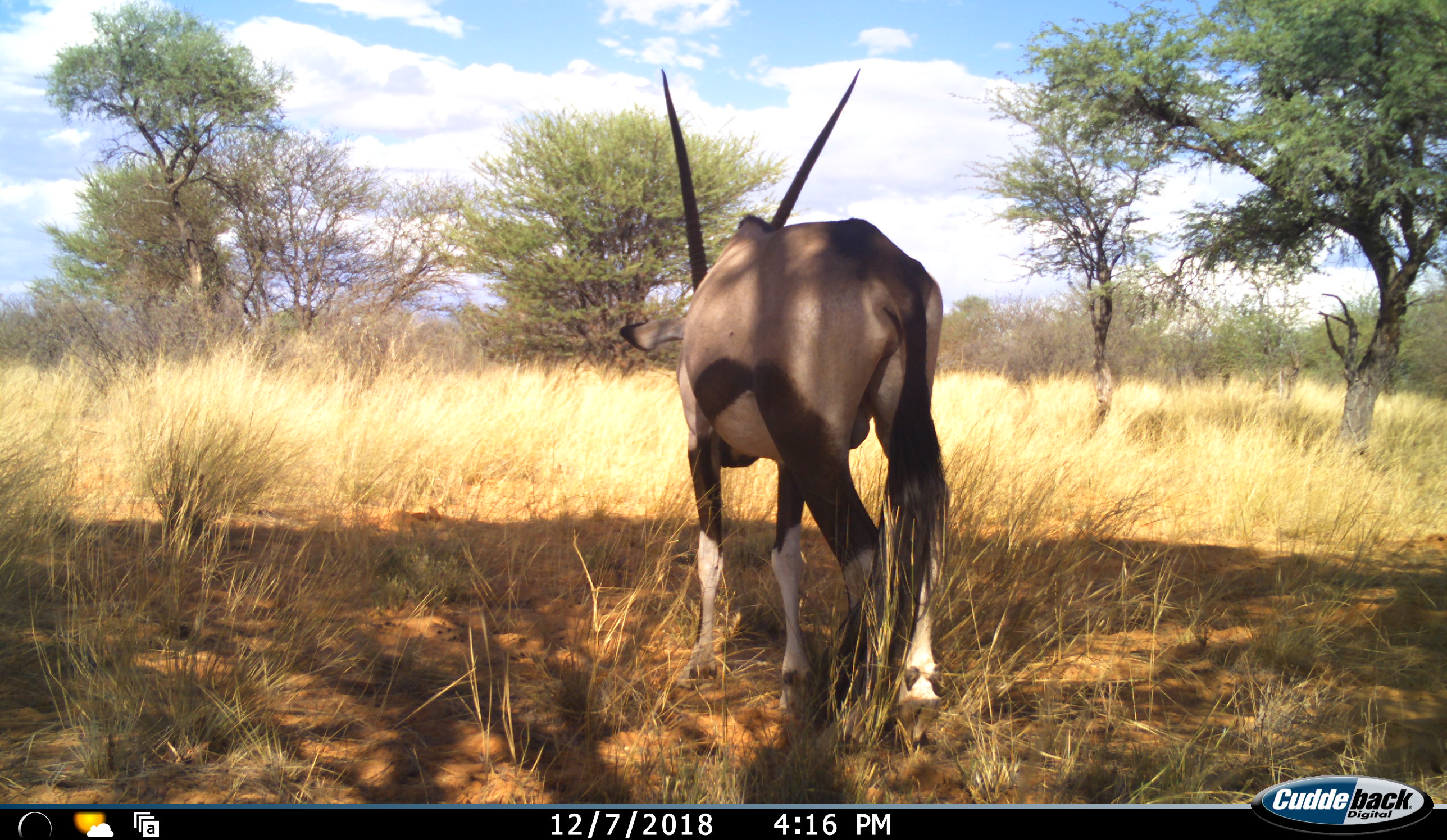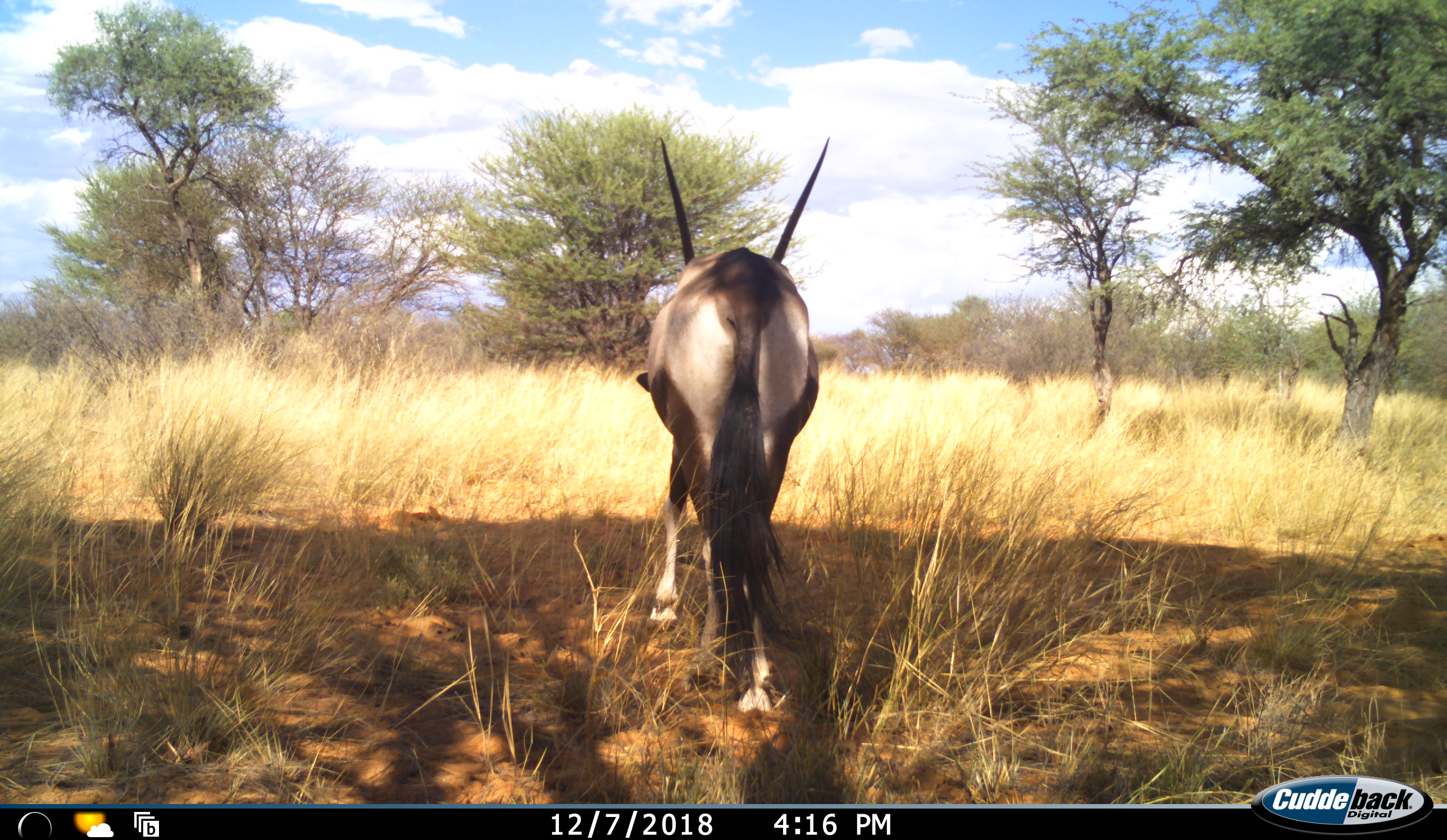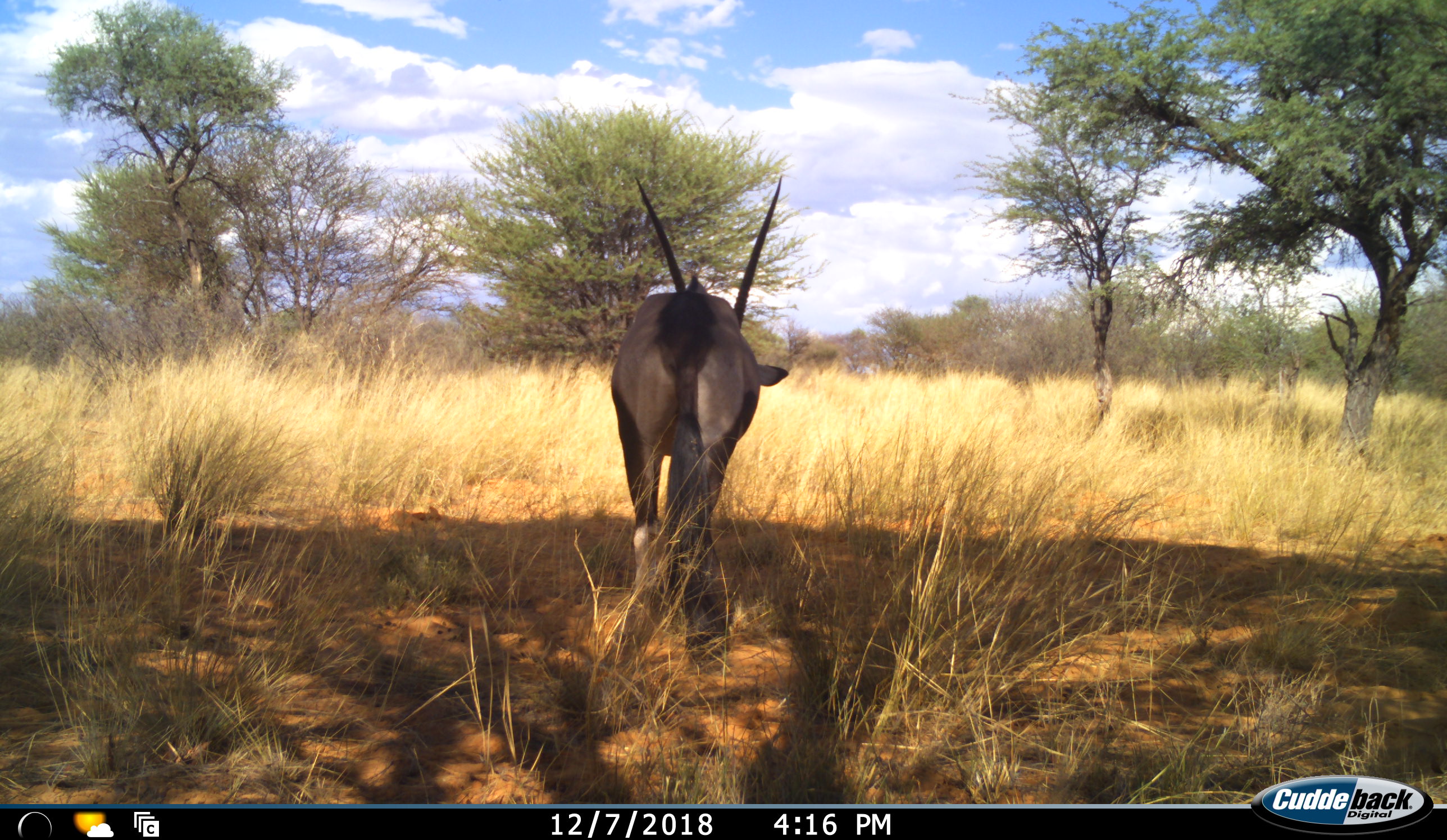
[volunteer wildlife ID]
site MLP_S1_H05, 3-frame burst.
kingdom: Animalia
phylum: Chordata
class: Mammalia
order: Artiodactyla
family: Bovidae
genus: Oryx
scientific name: Oryx gazella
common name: gemsbok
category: oryx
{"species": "oryx (gemsbok) (Oryx gazella)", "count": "1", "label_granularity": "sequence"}